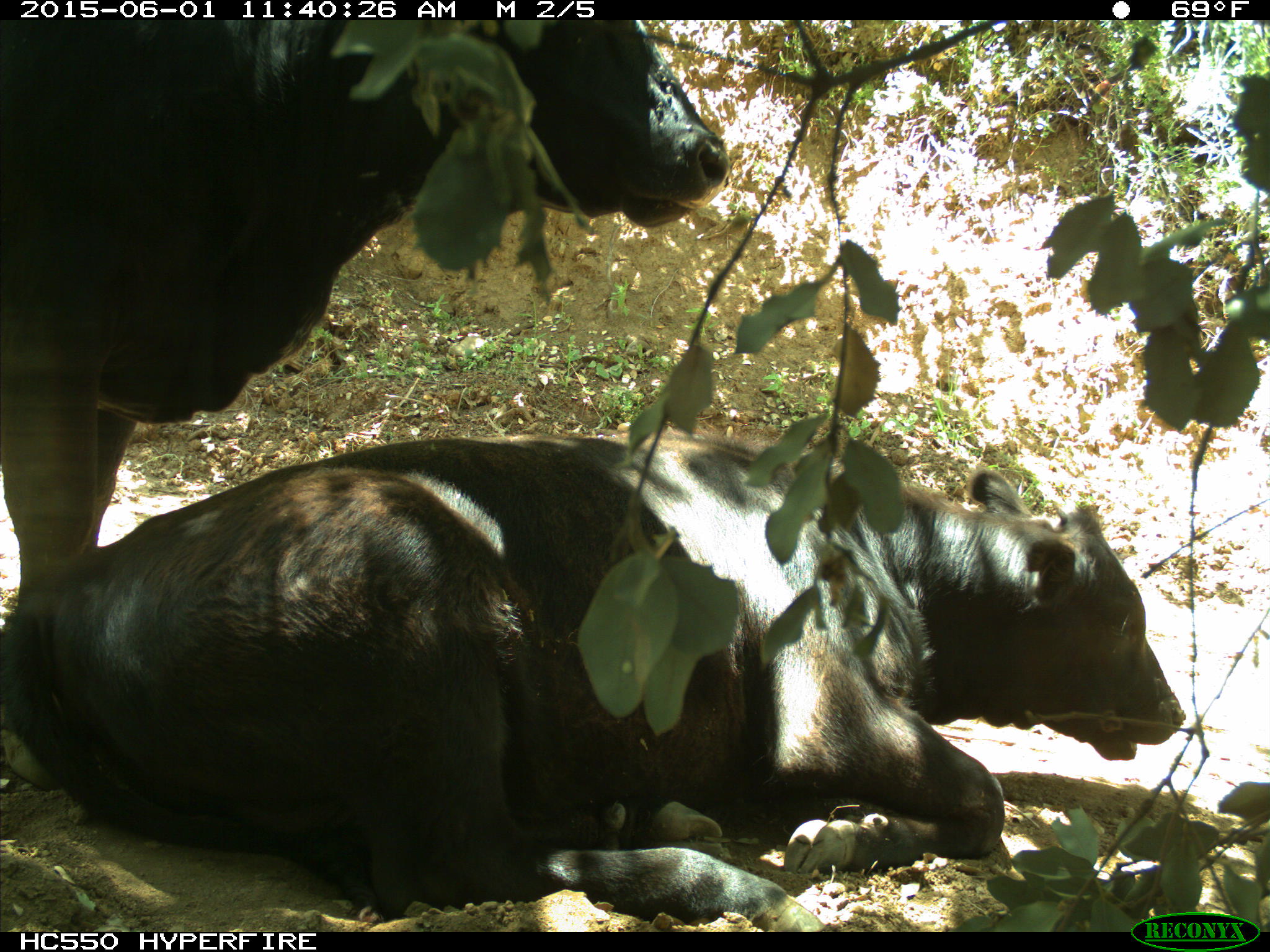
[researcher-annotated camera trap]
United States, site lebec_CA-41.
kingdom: Animalia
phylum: Chordata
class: Mammalia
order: Artiodactyla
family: Bovidae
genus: Bos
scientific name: Bos taurus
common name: domestic cow